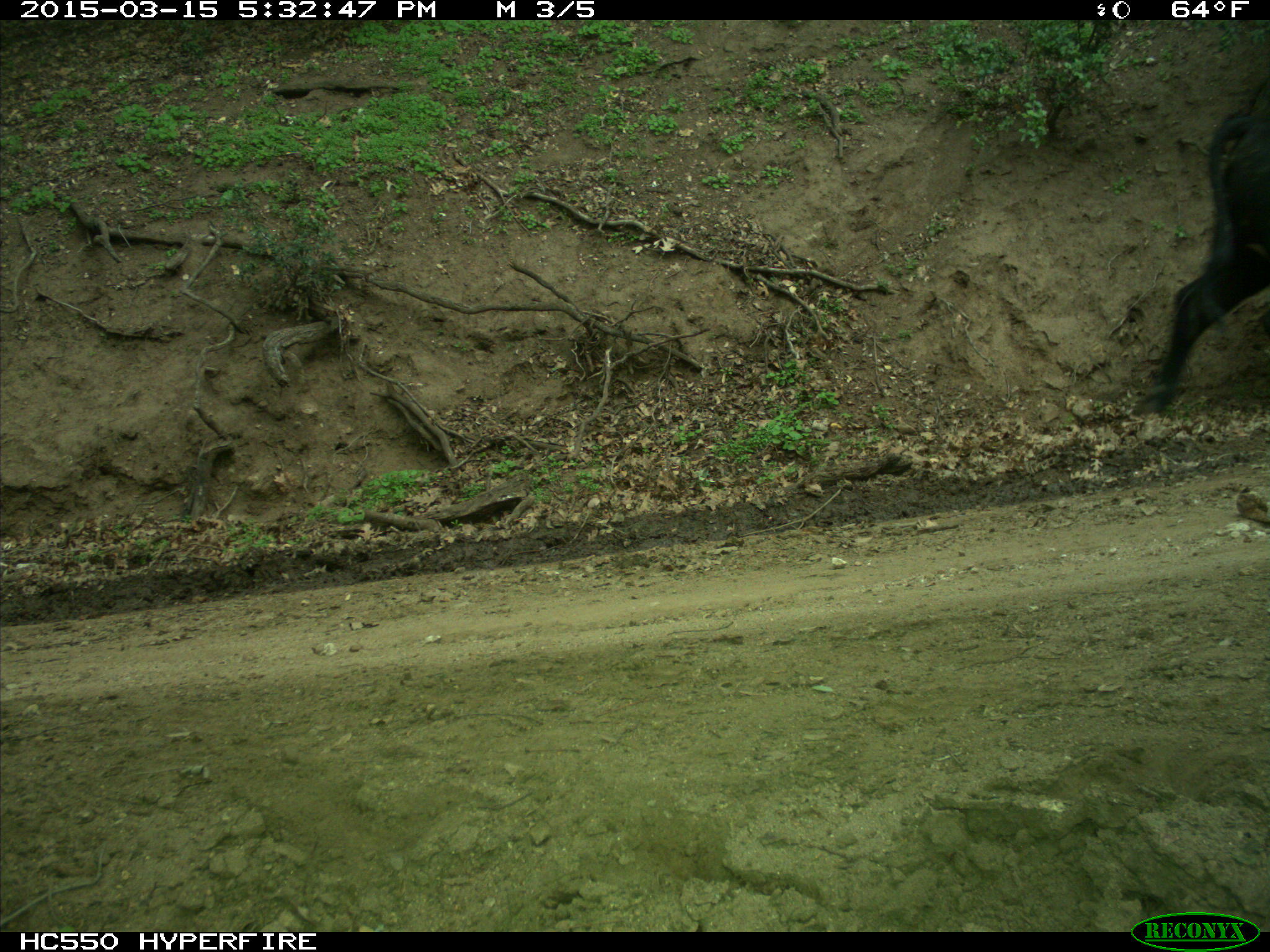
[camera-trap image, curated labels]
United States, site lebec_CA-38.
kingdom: Animalia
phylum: Chordata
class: Mammalia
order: Artiodactyla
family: Bovidae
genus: Bos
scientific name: Bos taurus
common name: domestic cow